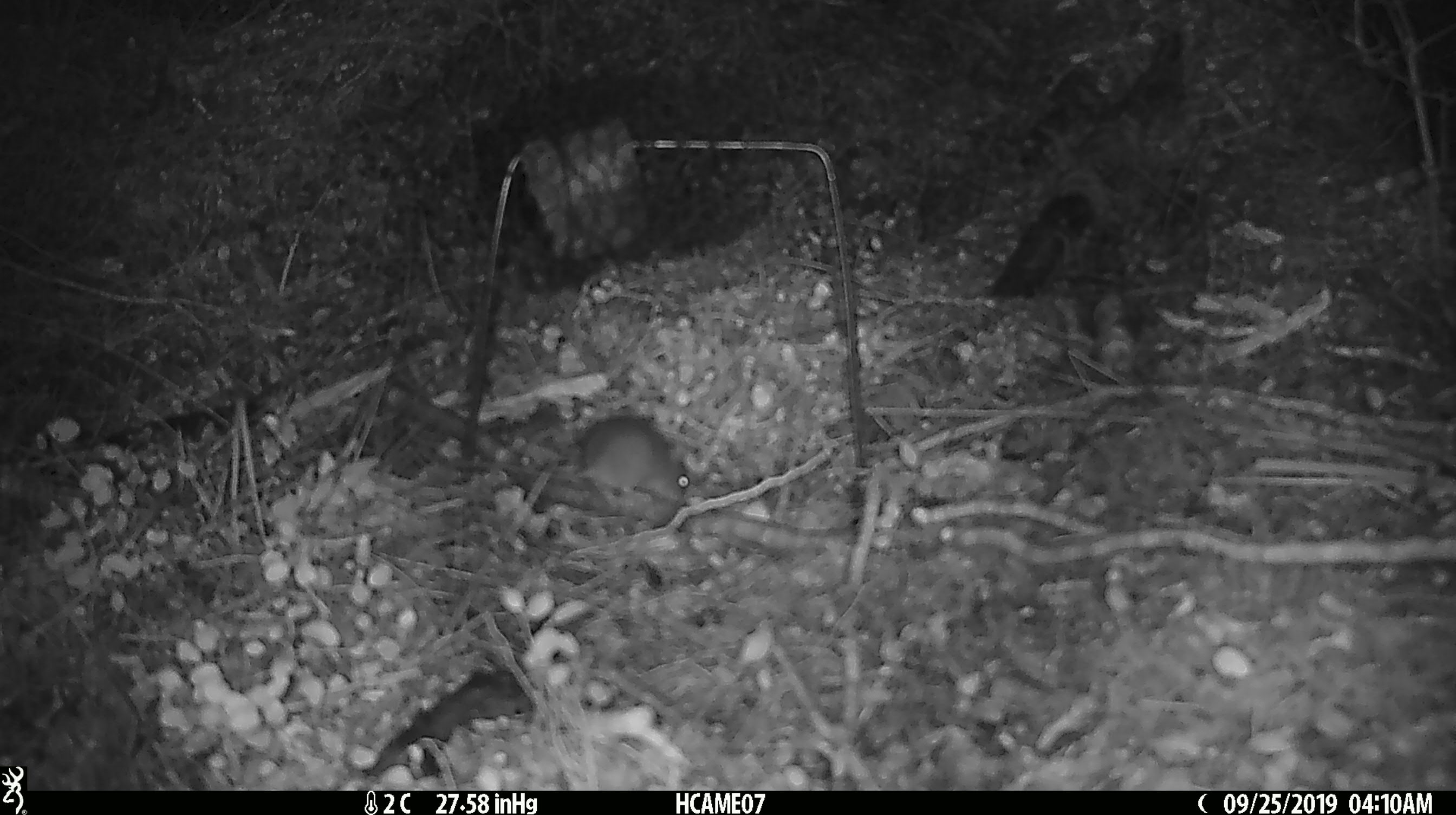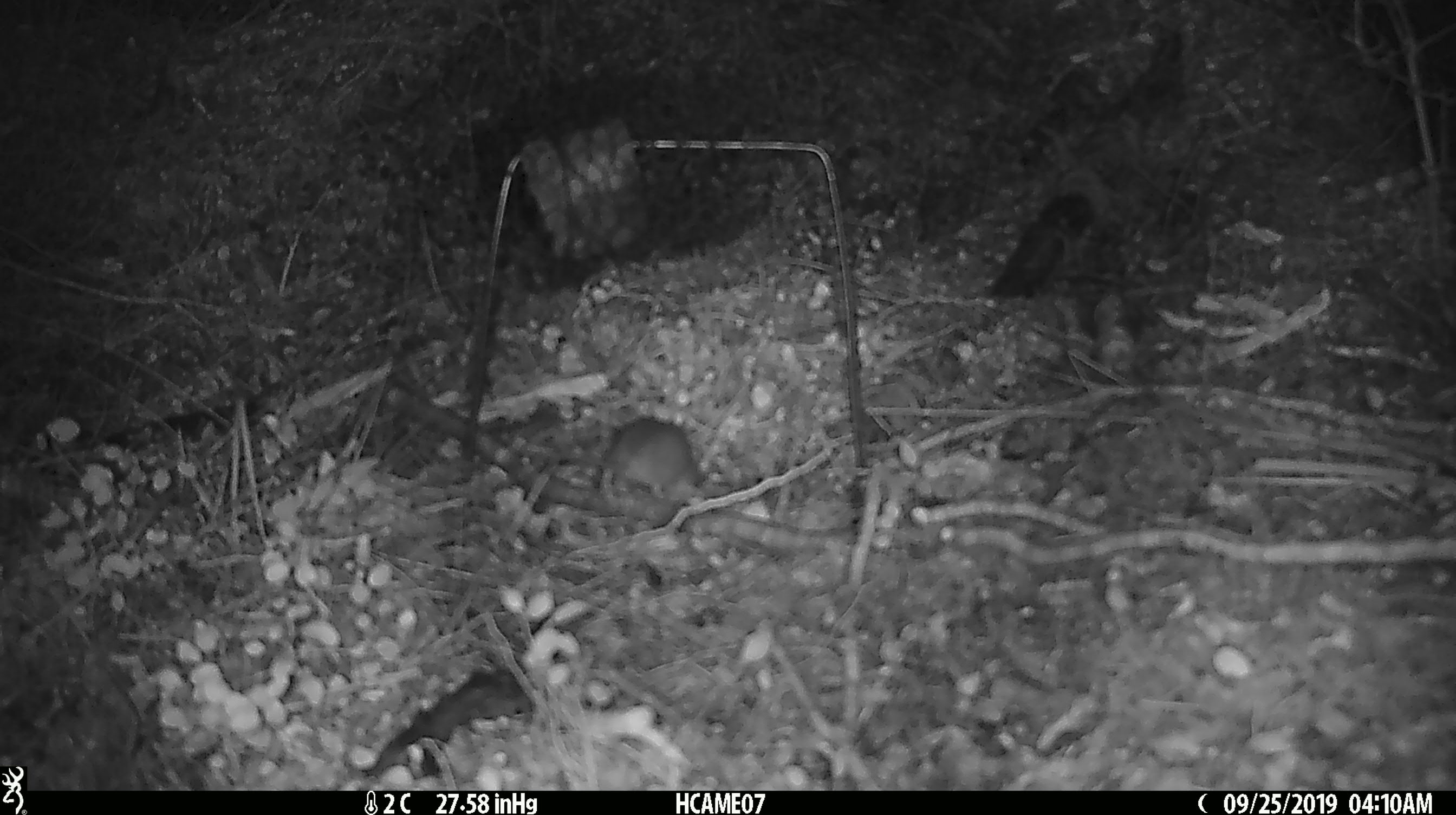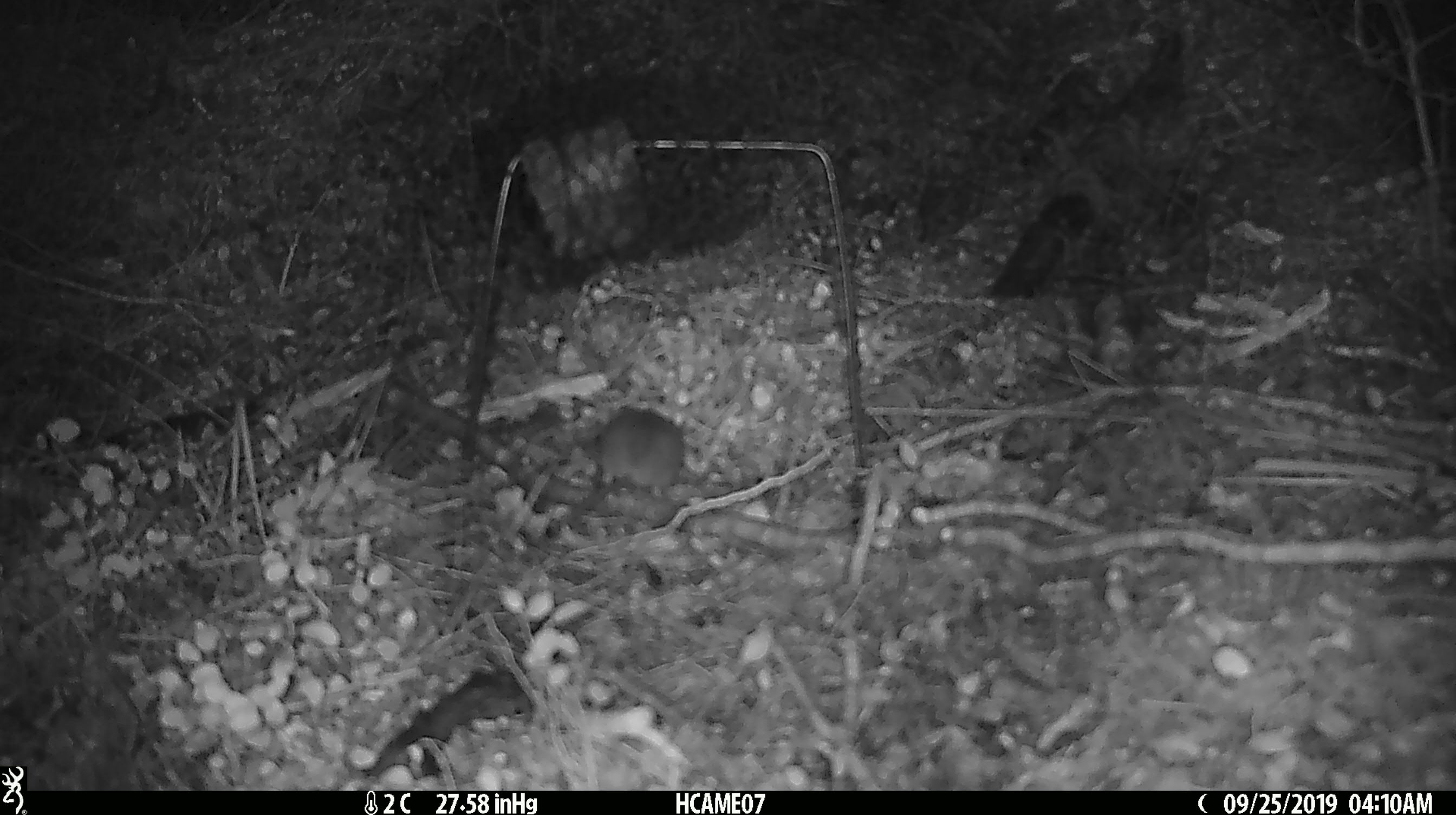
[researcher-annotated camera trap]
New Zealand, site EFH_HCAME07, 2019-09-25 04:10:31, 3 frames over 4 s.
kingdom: Animalia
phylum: Chordata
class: Mammalia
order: Rodentia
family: Muridae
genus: Mus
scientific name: Mus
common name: mouse